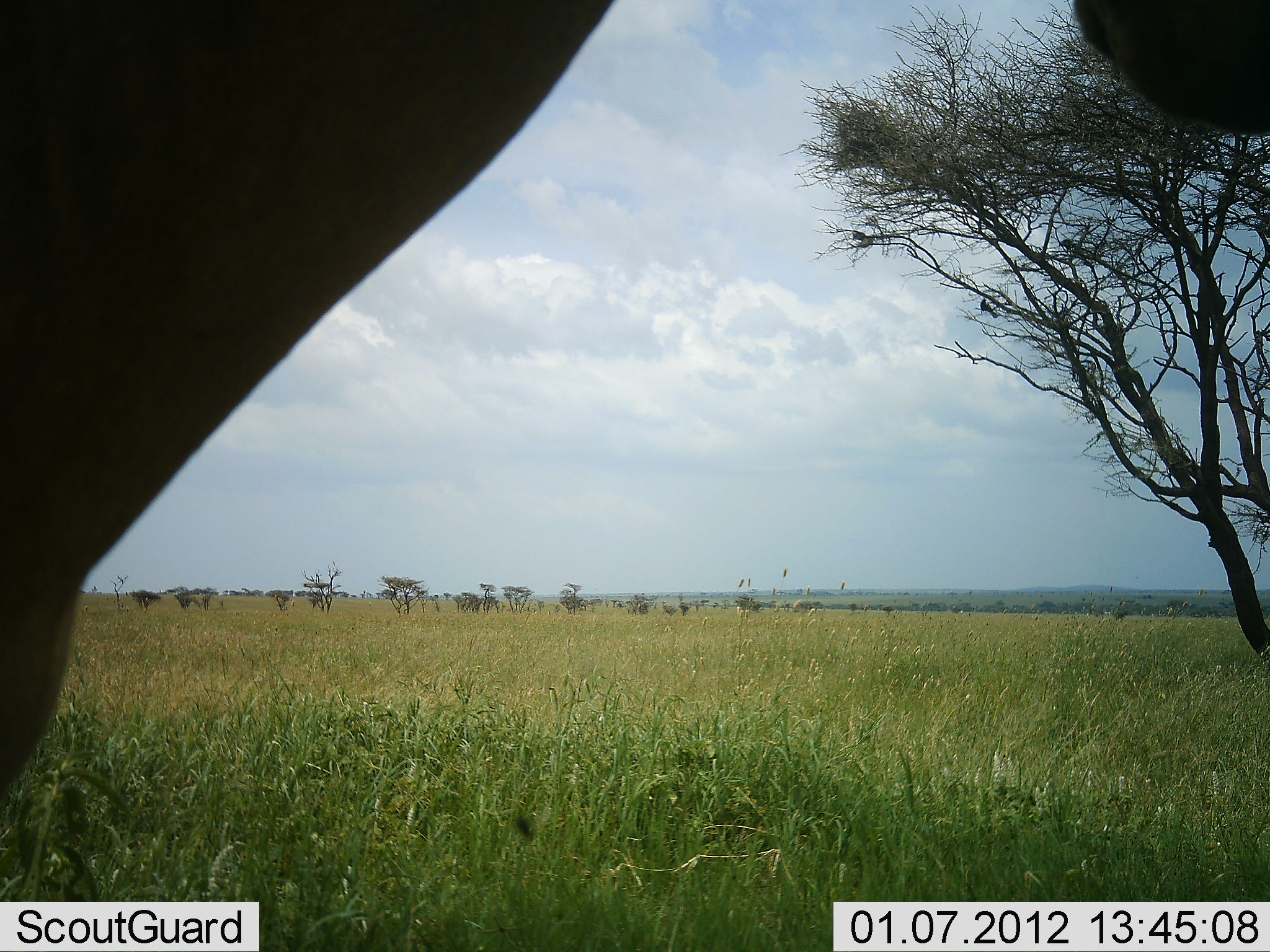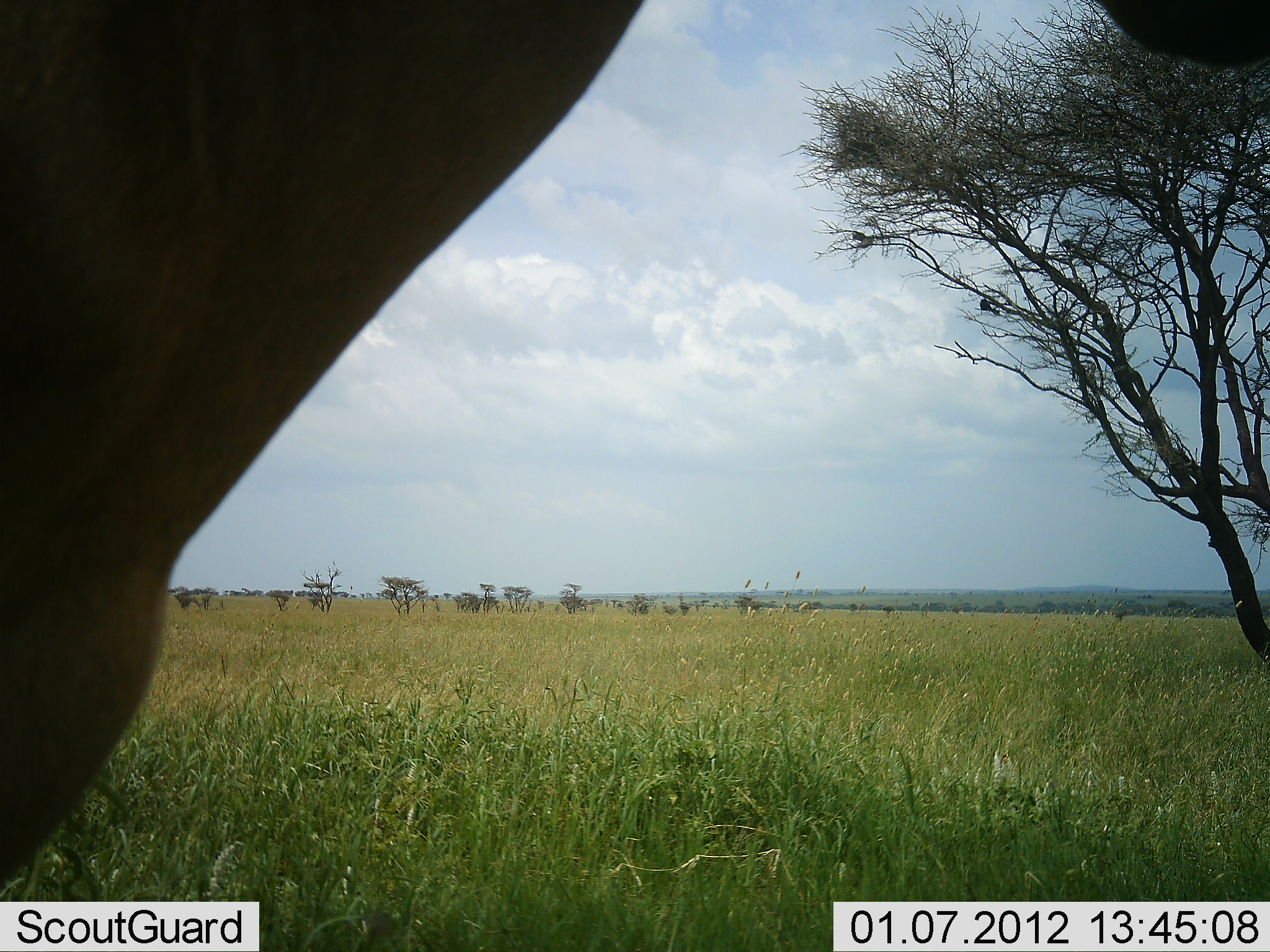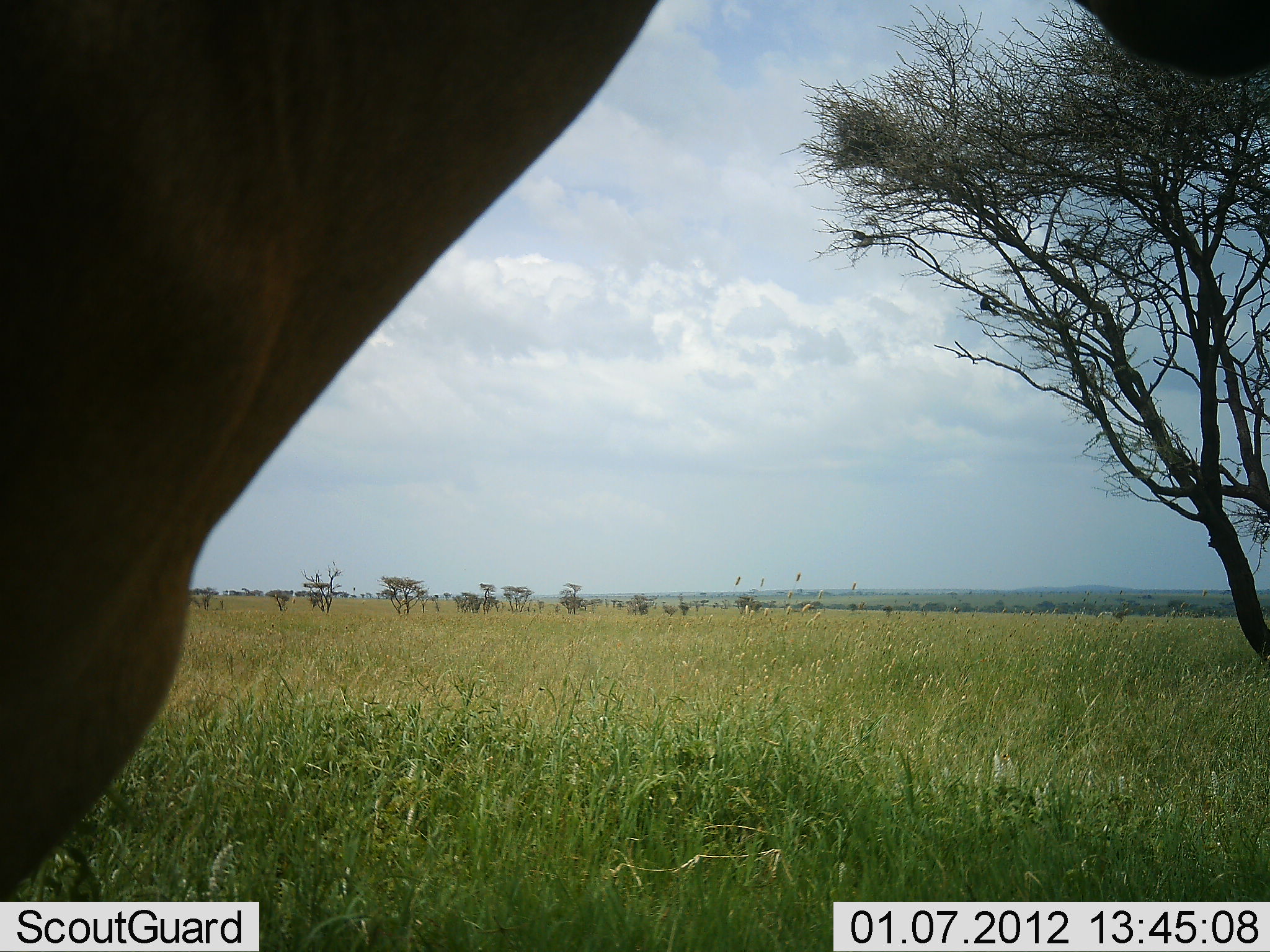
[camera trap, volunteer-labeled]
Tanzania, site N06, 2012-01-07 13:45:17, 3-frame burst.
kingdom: Animalia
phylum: Chordata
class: Mammalia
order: Artiodactyla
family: Bovidae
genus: Alcelaphus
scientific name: Alcelaphus buselaphus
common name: hartebeest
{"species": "hartebeest (Alcelaphus buselaphus)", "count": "1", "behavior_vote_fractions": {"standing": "100%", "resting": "0%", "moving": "0%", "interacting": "0%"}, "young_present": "0%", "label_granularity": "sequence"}